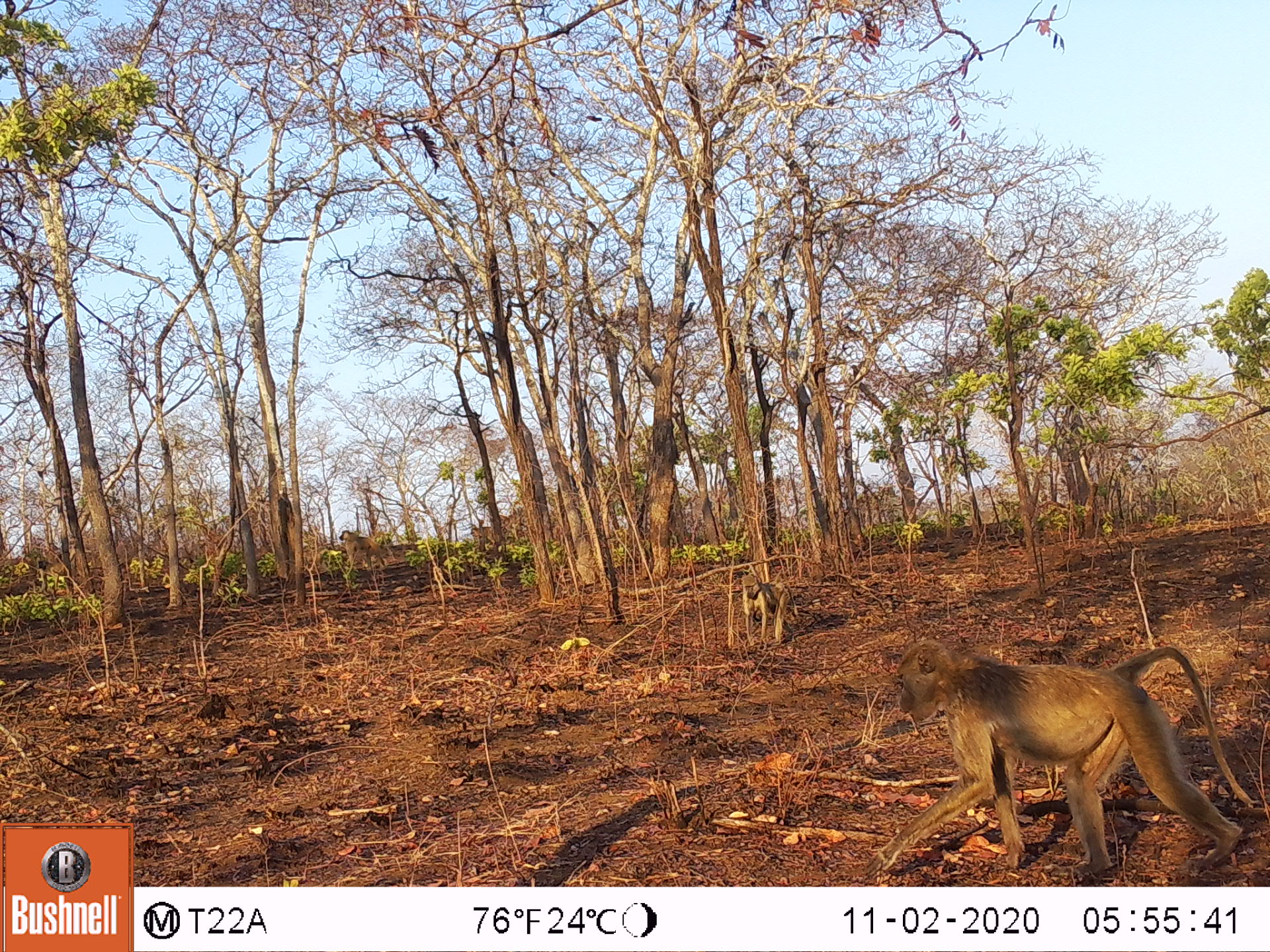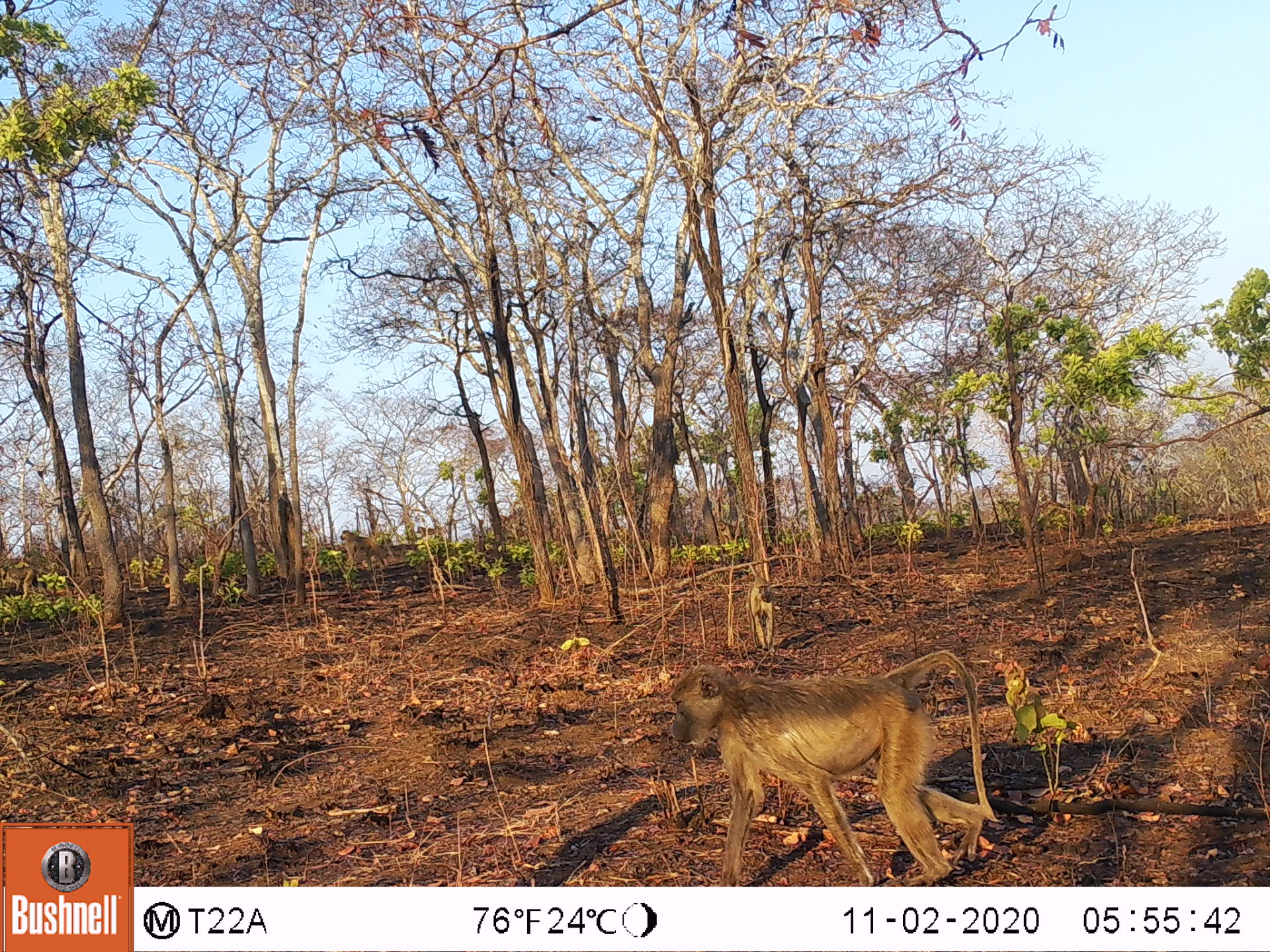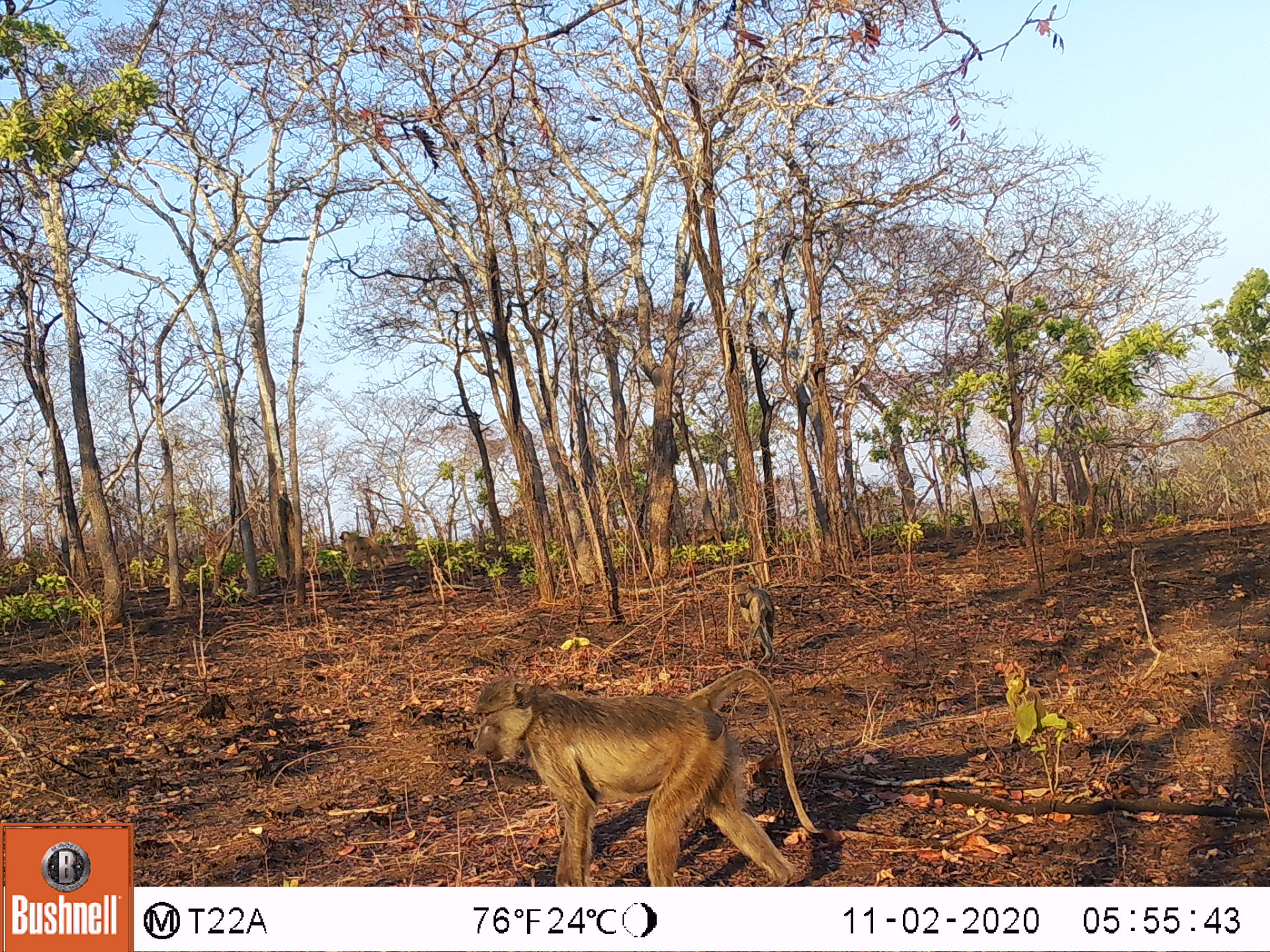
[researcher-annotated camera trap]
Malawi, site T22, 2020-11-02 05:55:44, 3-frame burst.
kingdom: Animalia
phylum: Chordata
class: Mammalia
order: Primates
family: Cercopithecidae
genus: Papio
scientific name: Papio cynocephalus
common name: yellow baboon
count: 1